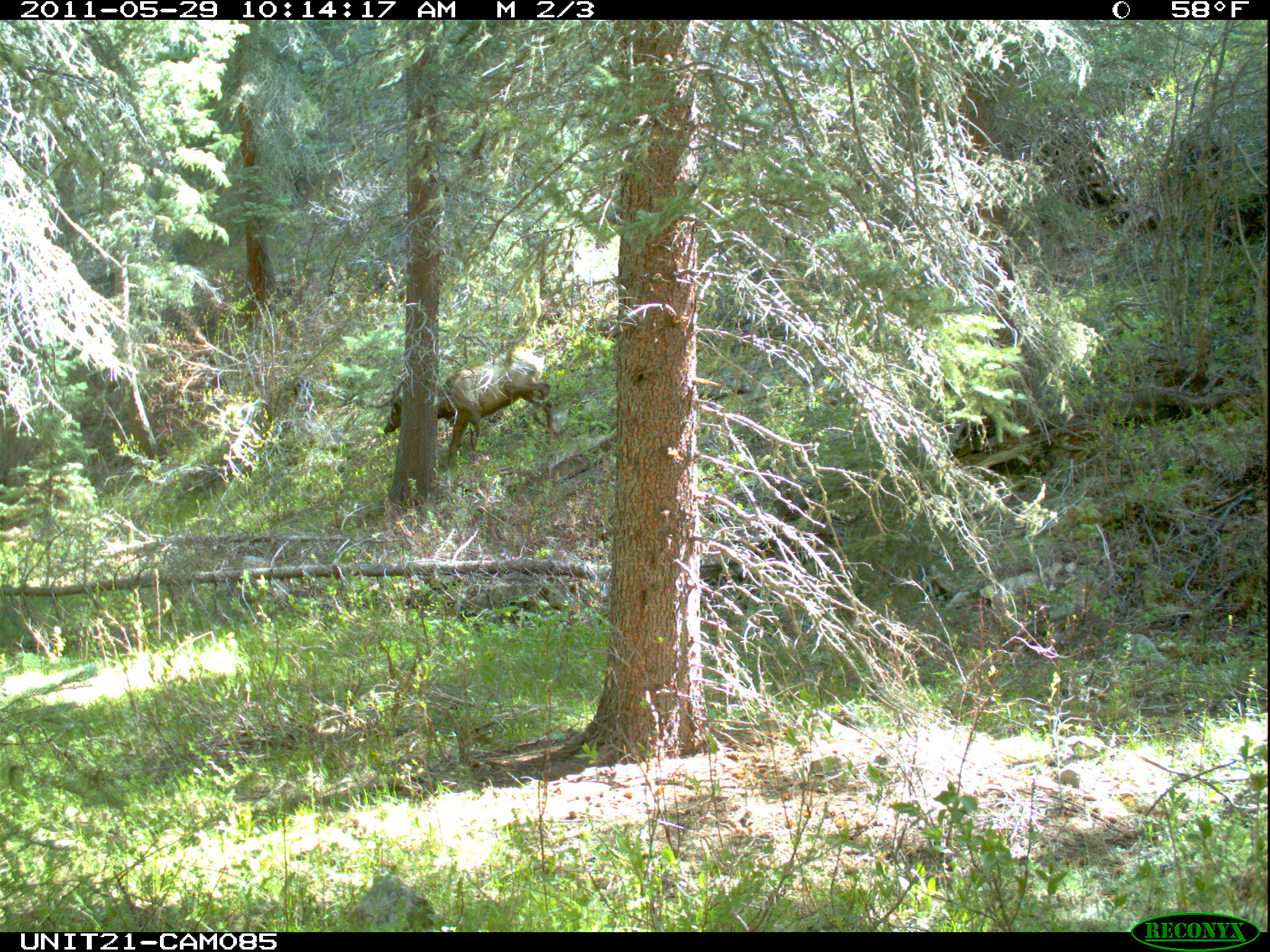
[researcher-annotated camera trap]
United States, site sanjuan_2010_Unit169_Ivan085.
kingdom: Animalia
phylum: Chordata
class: Mammalia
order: Artiodactyla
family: Cervidae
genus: Cervus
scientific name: Cervus elaphus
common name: red deer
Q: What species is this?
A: Cervus elaphus (red deer).